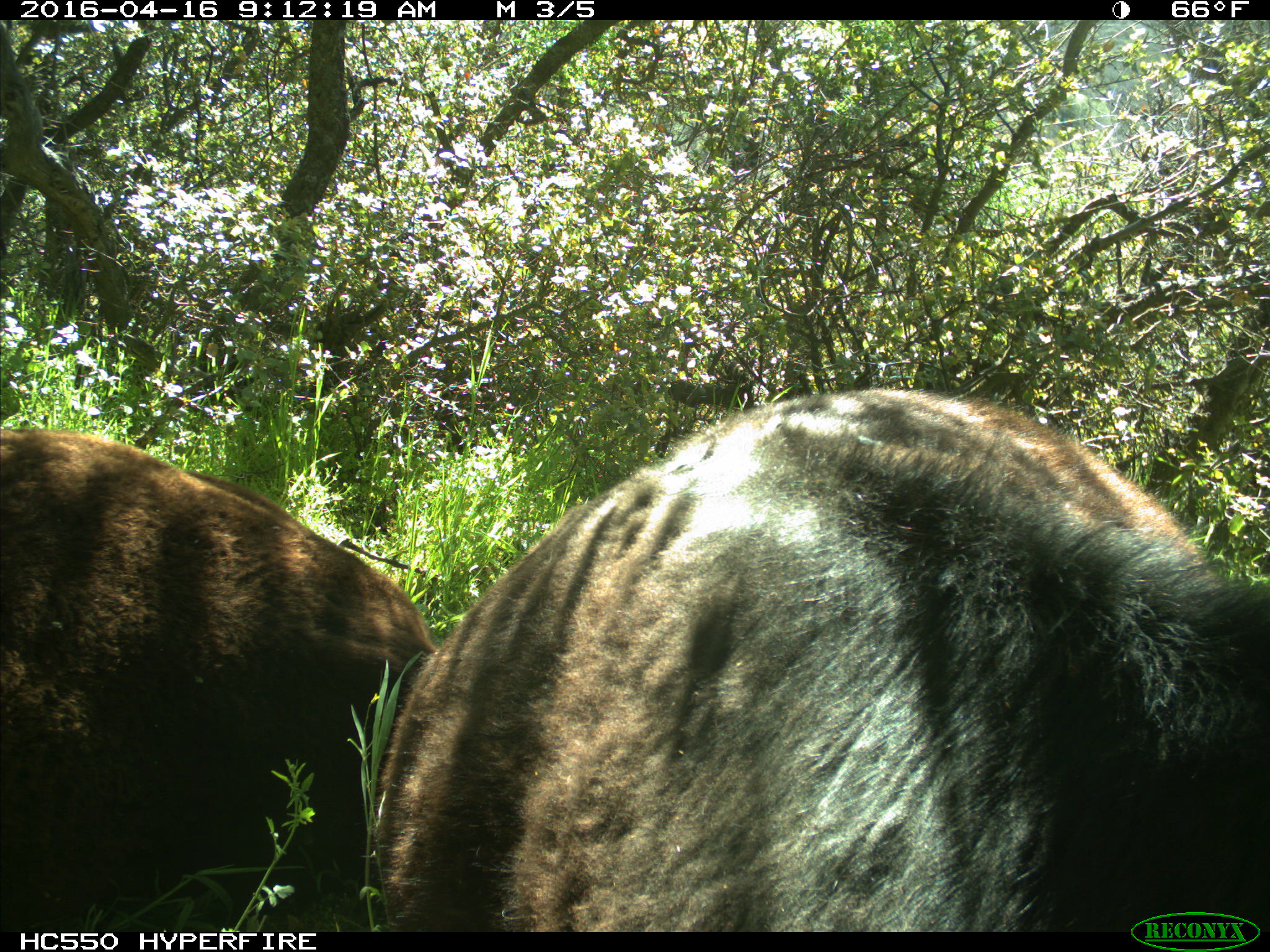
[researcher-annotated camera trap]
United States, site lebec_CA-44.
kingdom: Animalia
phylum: Chordata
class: Mammalia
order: Artiodactyla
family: Bovidae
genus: Bos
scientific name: Bos taurus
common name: domestic cow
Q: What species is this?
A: Bos taurus (domestic cow).